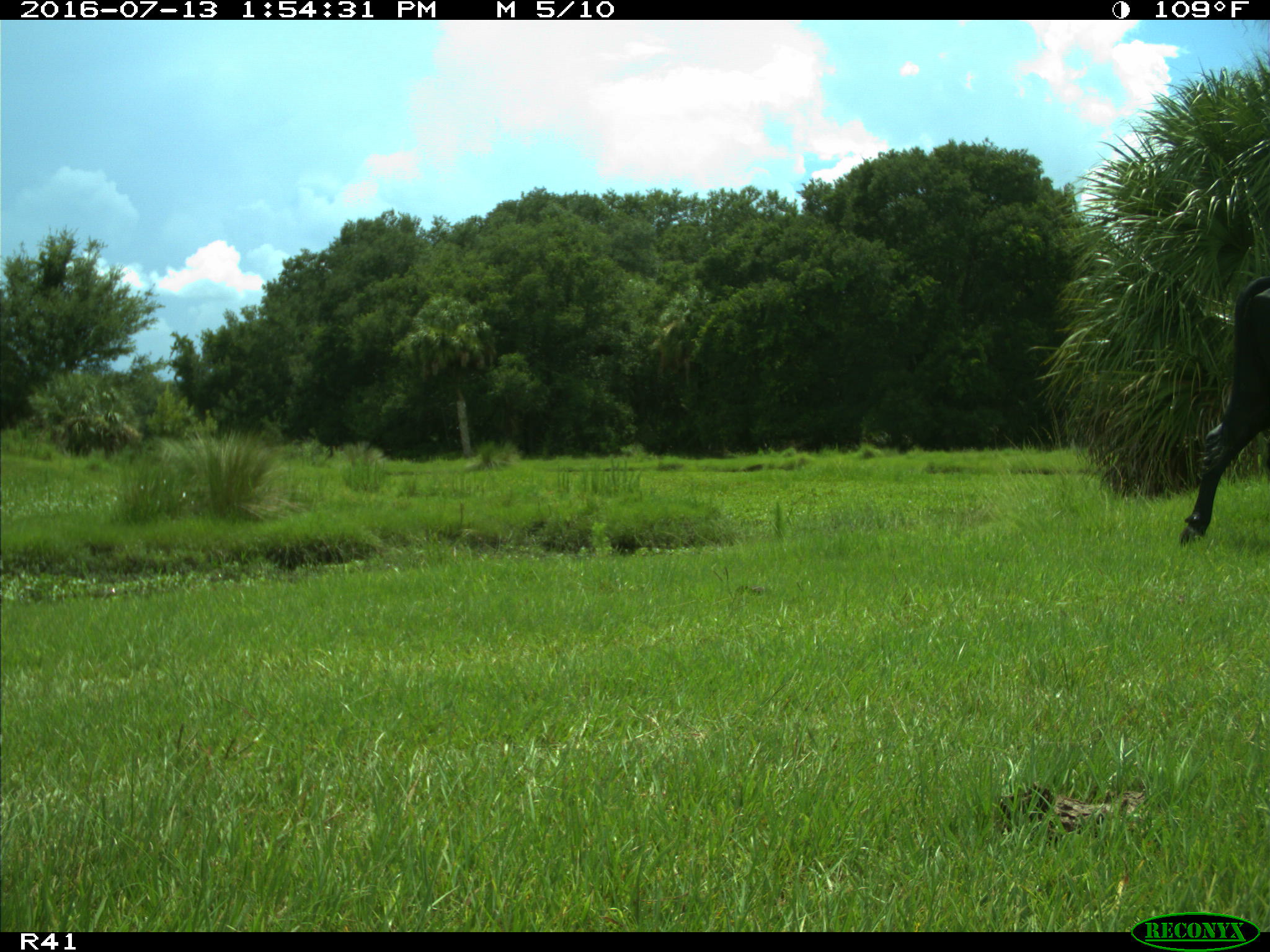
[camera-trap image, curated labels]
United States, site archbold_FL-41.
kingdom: Animalia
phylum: Chordata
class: Mammalia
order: Artiodactyla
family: Bovidae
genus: Bos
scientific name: Bos taurus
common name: domestic cow